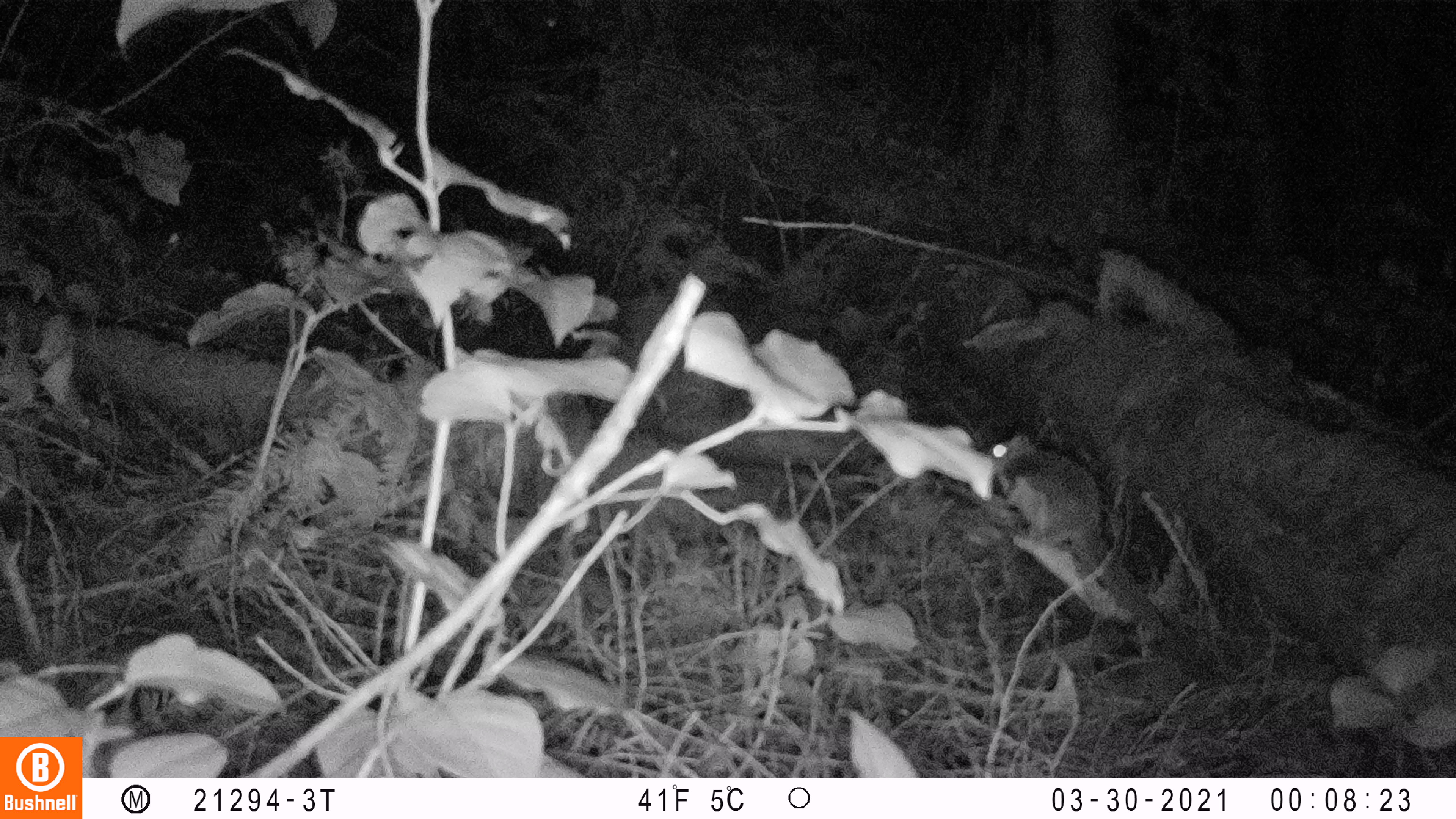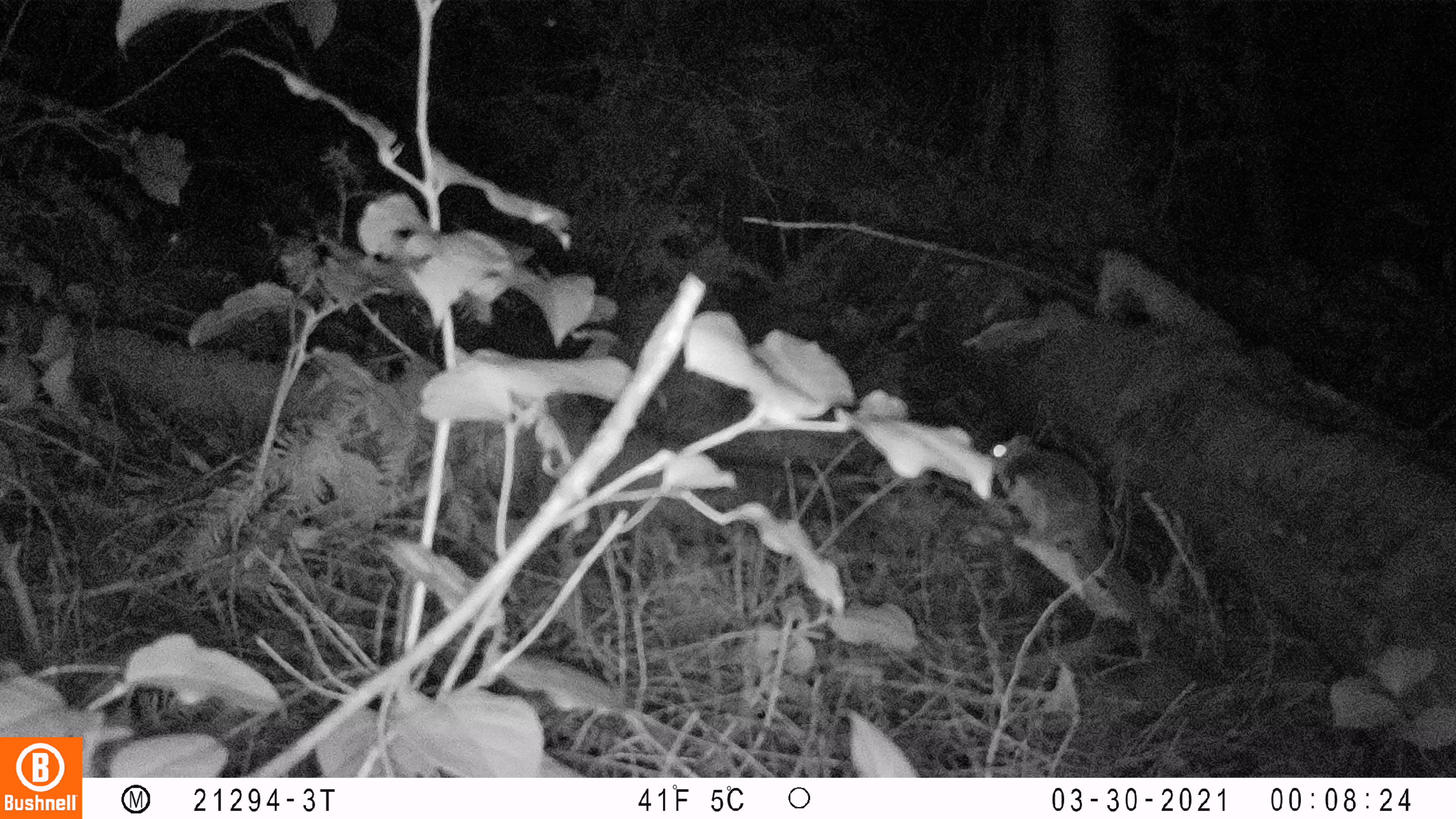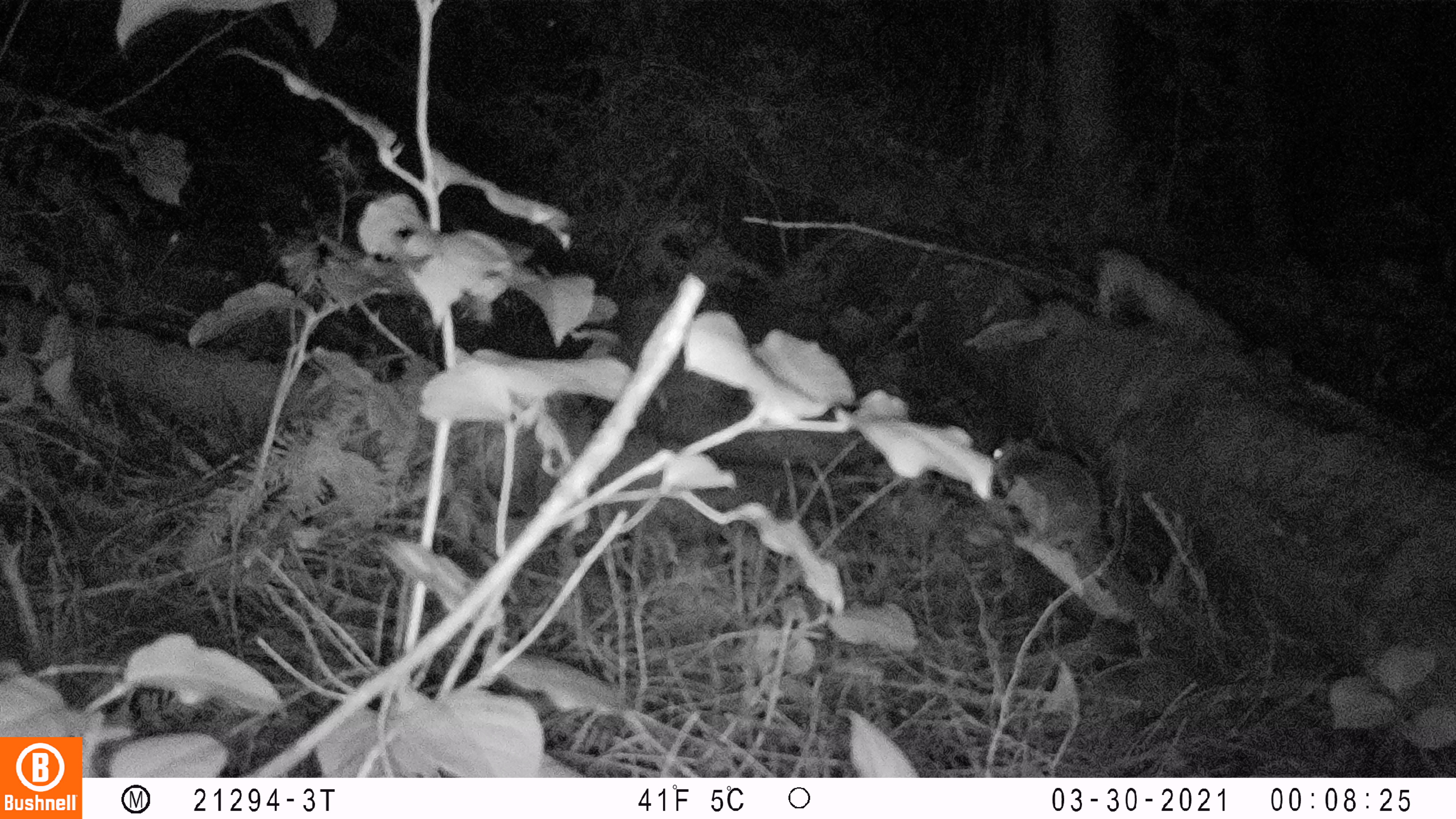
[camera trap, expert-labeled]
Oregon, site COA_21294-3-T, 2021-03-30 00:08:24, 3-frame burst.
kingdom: Animalia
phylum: Chordata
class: Mammalia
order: Rodentia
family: Sciuridae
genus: Glaucomys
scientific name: Glaucomys oregonensis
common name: humboldt's flying squirrel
Humboldt's flying squirrel (Glaucomys oregonensis).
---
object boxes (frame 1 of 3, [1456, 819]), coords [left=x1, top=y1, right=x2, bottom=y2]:
humboldt's flying squirrel: [left=982, top=430, right=1194, bottom=658]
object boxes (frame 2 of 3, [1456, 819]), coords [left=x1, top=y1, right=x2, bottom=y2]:
humboldt's flying squirrel: [left=982, top=420, right=1187, bottom=658]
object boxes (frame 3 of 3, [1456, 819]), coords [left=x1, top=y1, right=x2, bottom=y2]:
humboldt's flying squirrel: [left=987, top=433, right=1170, bottom=630]